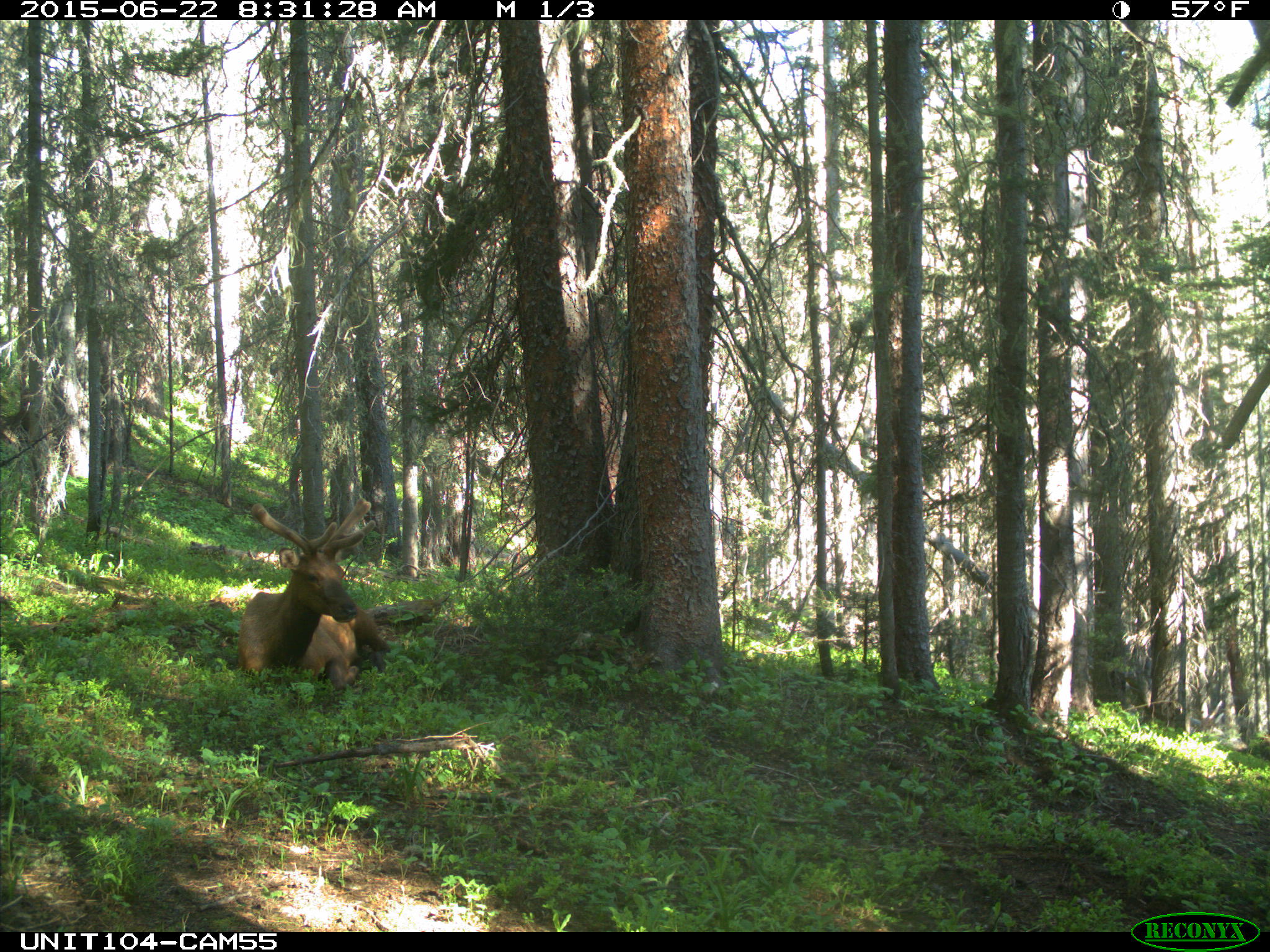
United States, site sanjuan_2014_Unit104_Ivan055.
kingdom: Animalia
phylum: Chordata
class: Mammalia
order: Artiodactyla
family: Cervidae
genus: Cervus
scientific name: Cervus elaphus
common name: red deer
Cervus elaphus (red deer).